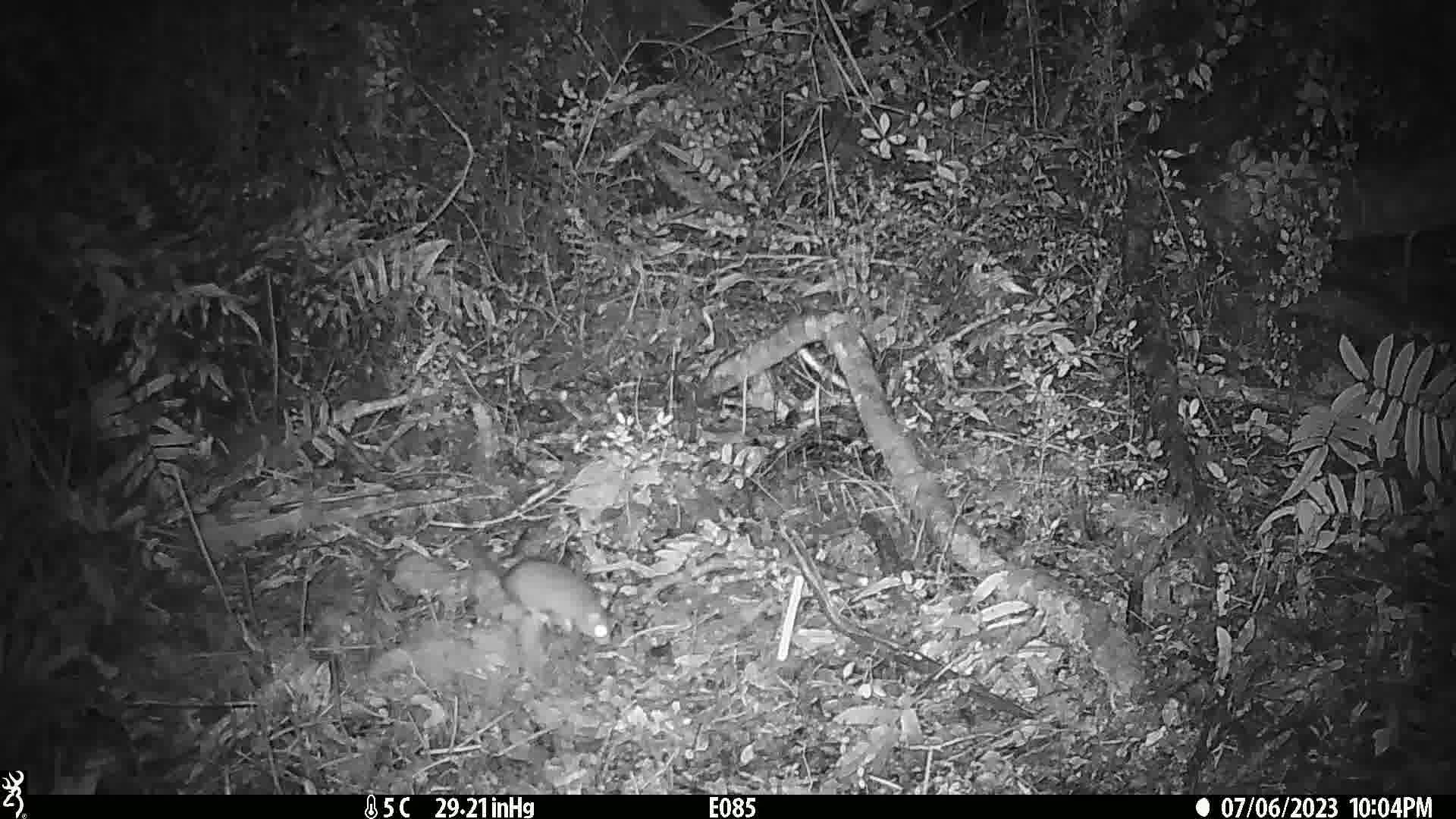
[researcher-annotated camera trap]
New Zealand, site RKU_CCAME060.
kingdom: Animalia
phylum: Chordata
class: Mammalia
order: Rodentia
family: Muridae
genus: Rattus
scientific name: Rattus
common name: rat